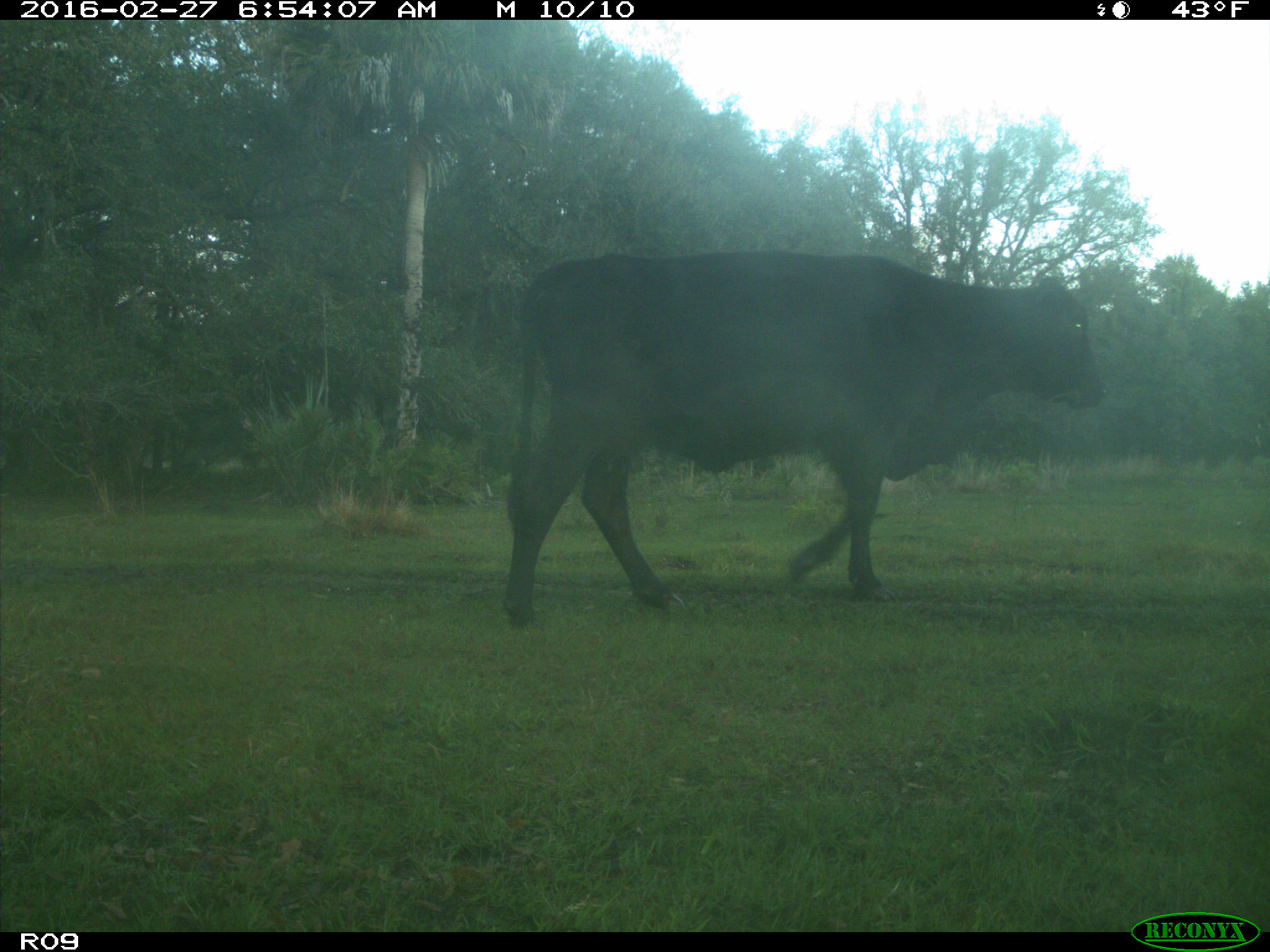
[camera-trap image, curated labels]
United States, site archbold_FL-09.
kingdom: Animalia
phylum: Chordata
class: Mammalia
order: Artiodactyla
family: Bovidae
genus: Bos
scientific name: Bos taurus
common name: domestic cow